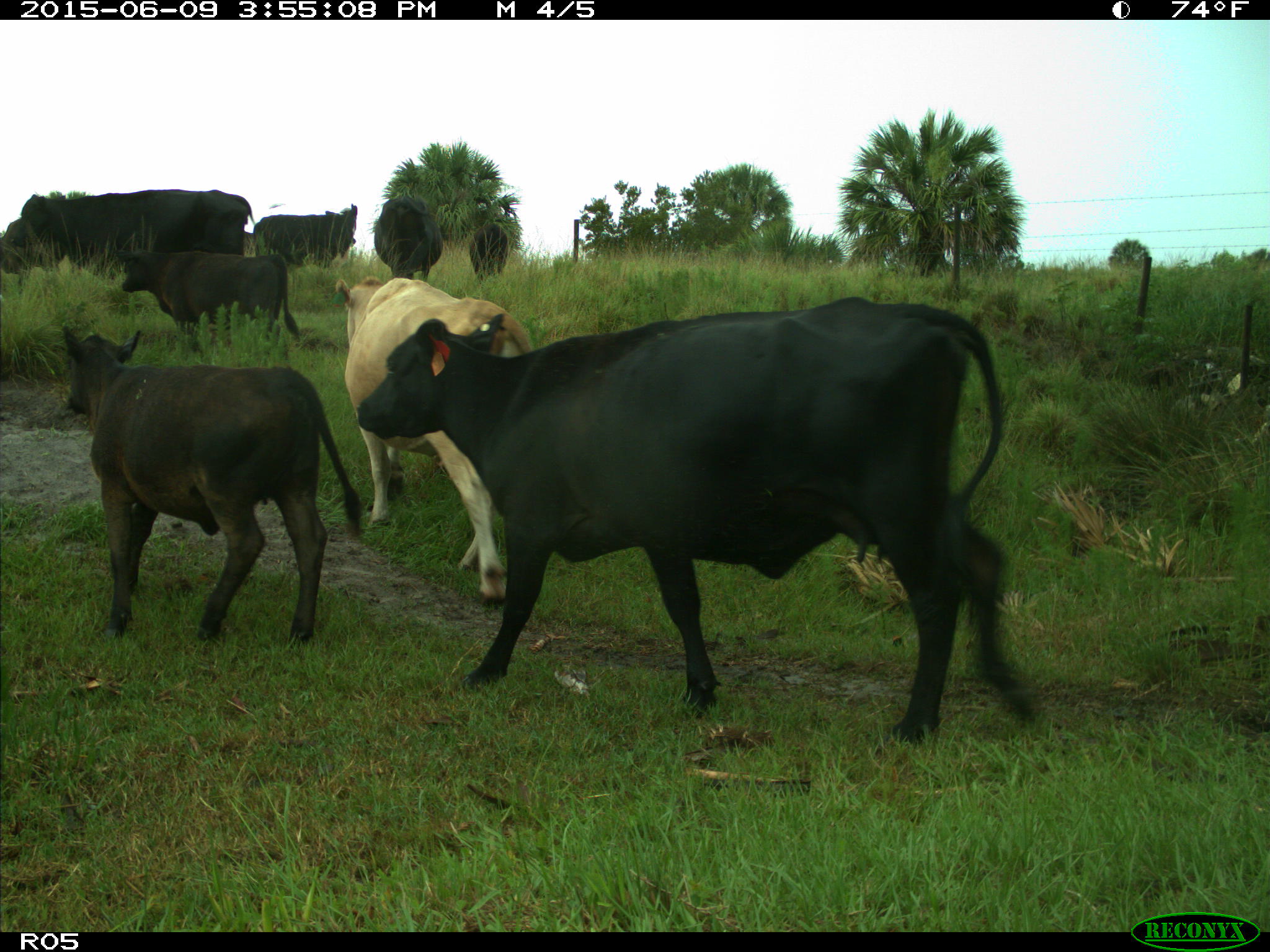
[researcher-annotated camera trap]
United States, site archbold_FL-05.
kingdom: Animalia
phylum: Chordata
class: Mammalia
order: Artiodactyla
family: Bovidae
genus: Bos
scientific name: Bos taurus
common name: domestic cow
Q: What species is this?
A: Bos taurus (domestic cow).